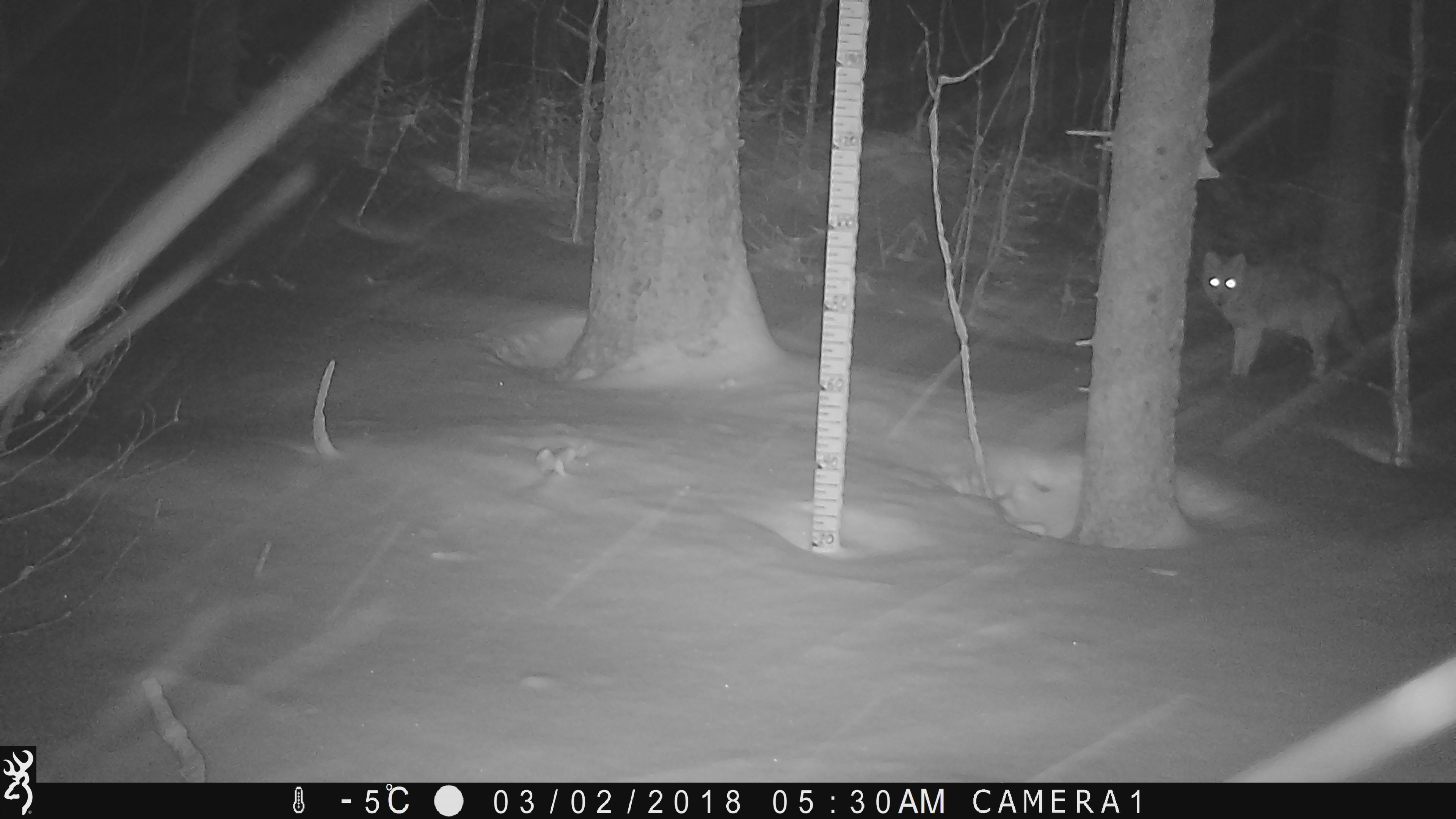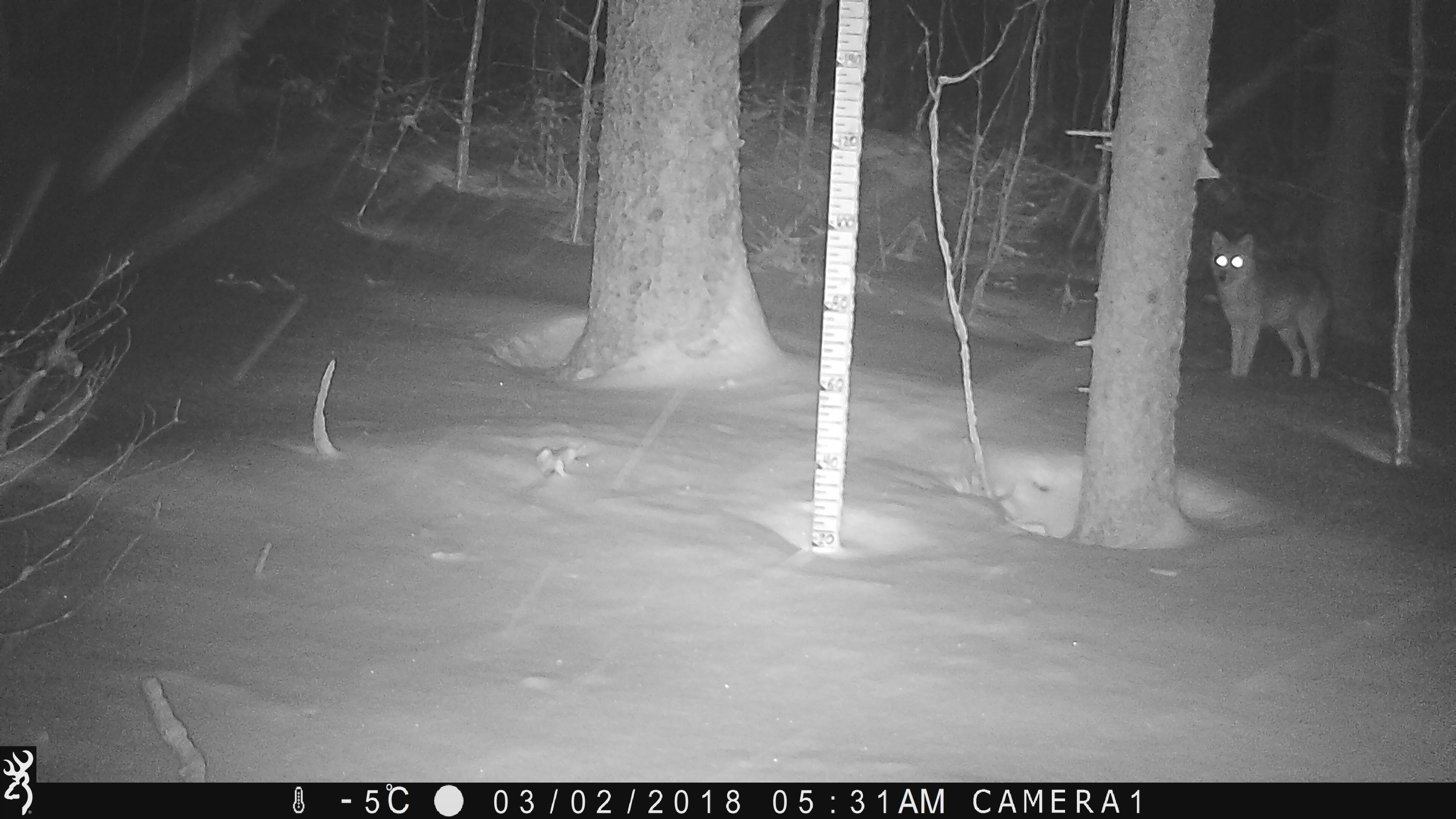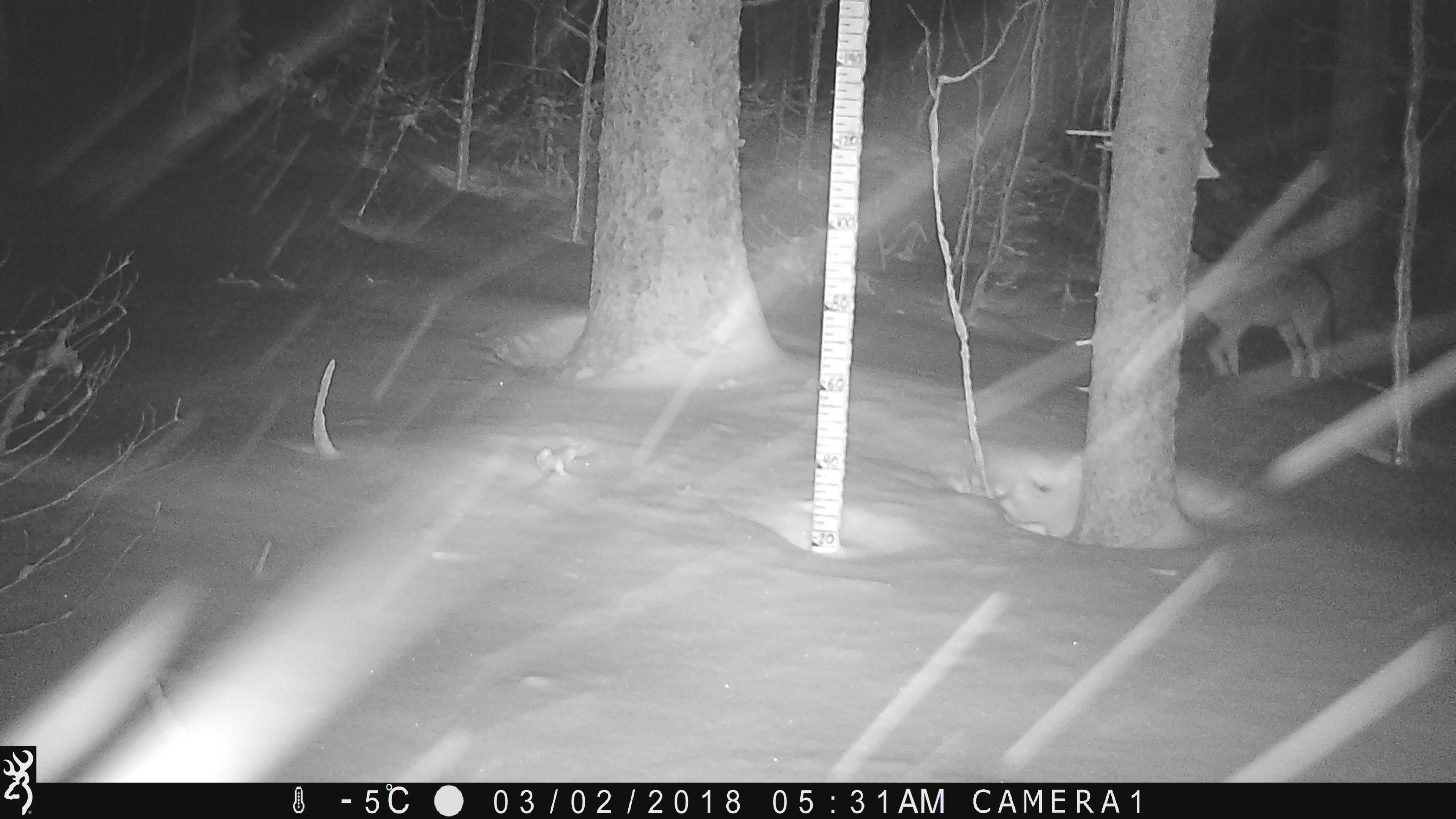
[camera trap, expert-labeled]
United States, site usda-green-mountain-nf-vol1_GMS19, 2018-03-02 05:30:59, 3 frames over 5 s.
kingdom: Animalia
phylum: Chordata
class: Mammalia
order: Carnivora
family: Canidae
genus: Canis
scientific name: Canis latrans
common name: coyote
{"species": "coyote (Canis latrans)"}